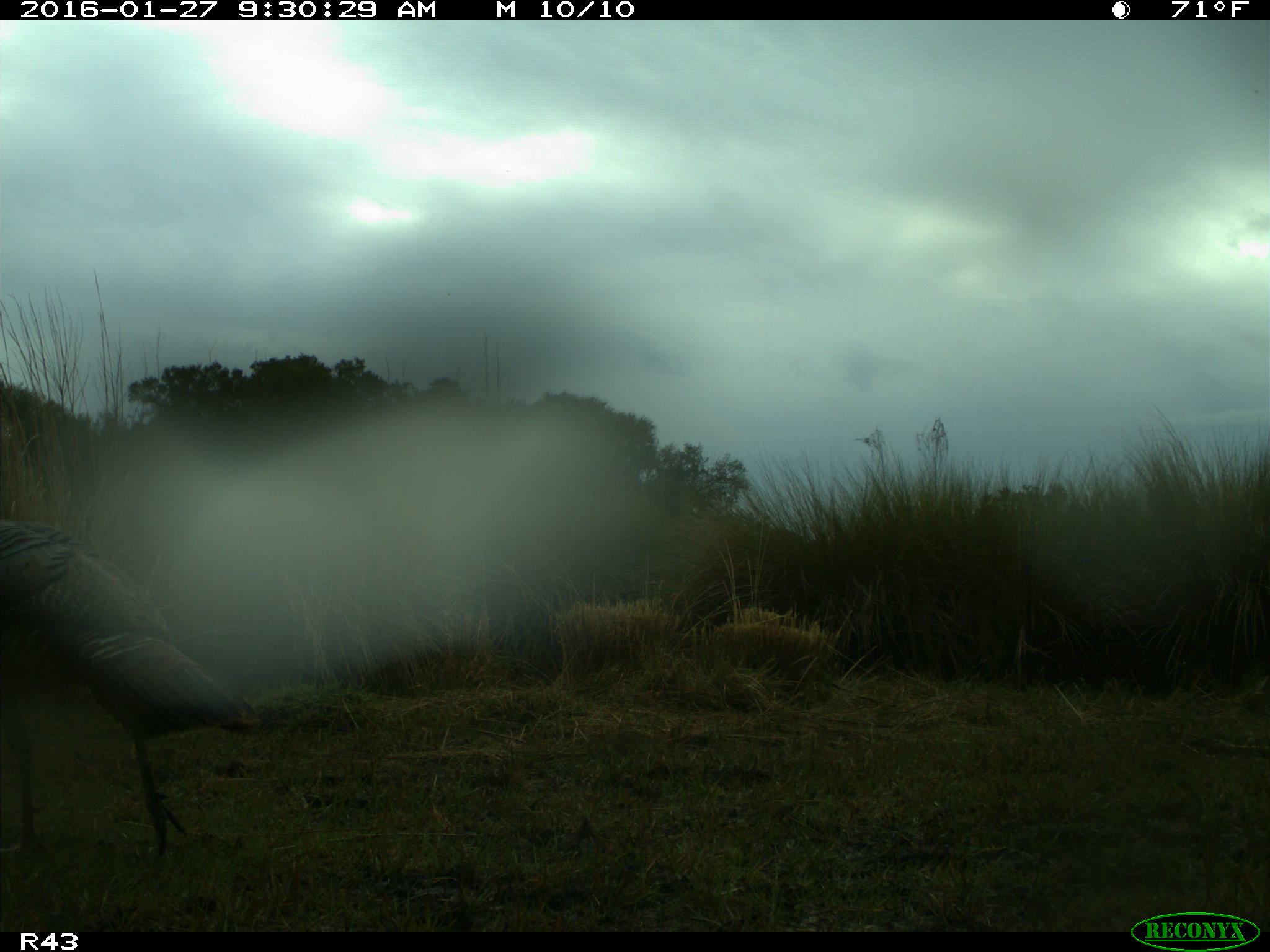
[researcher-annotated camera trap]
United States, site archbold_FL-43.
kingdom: Animalia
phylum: Chordata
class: Aves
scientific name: Aves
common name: birds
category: unidentified bird